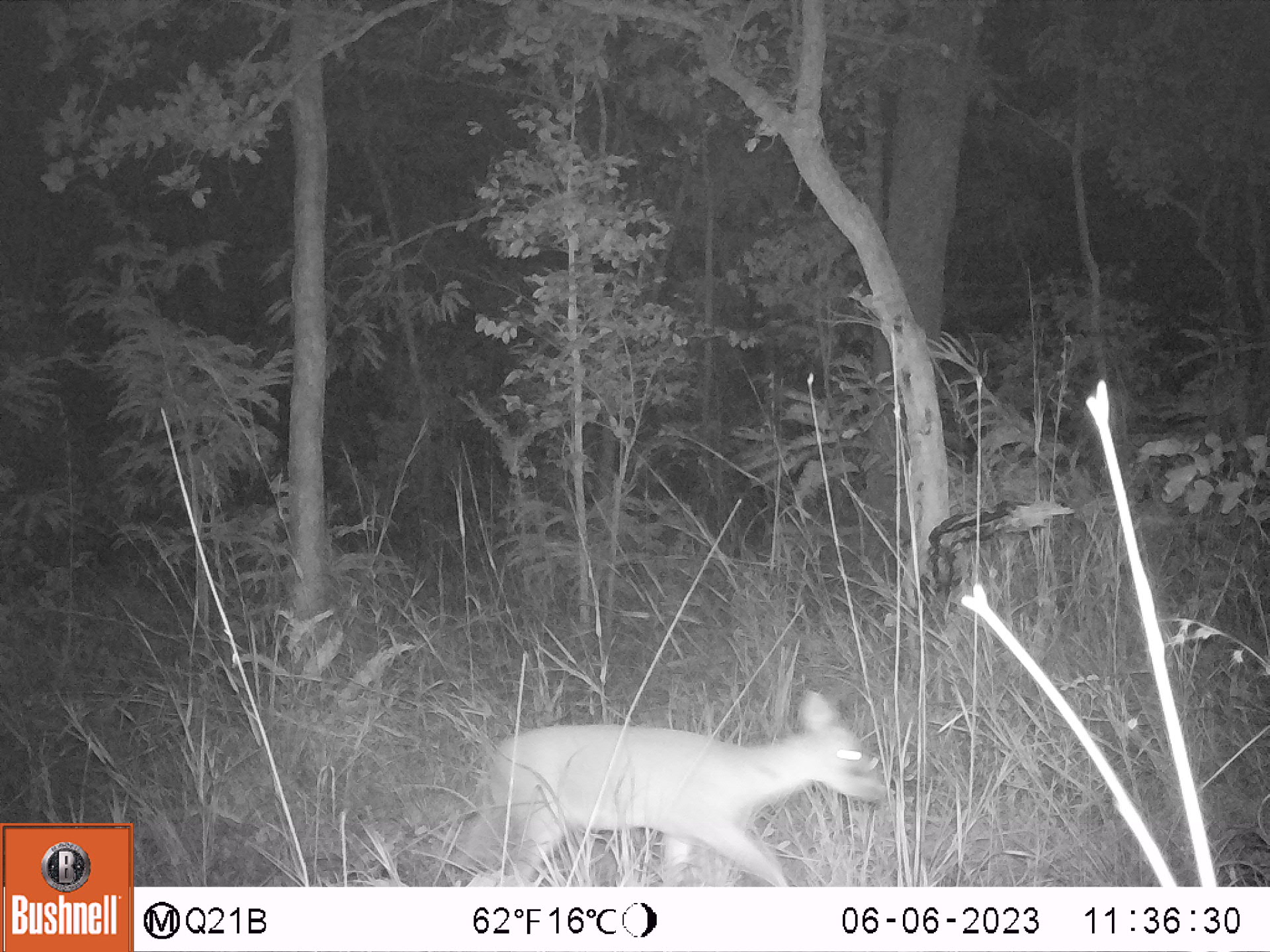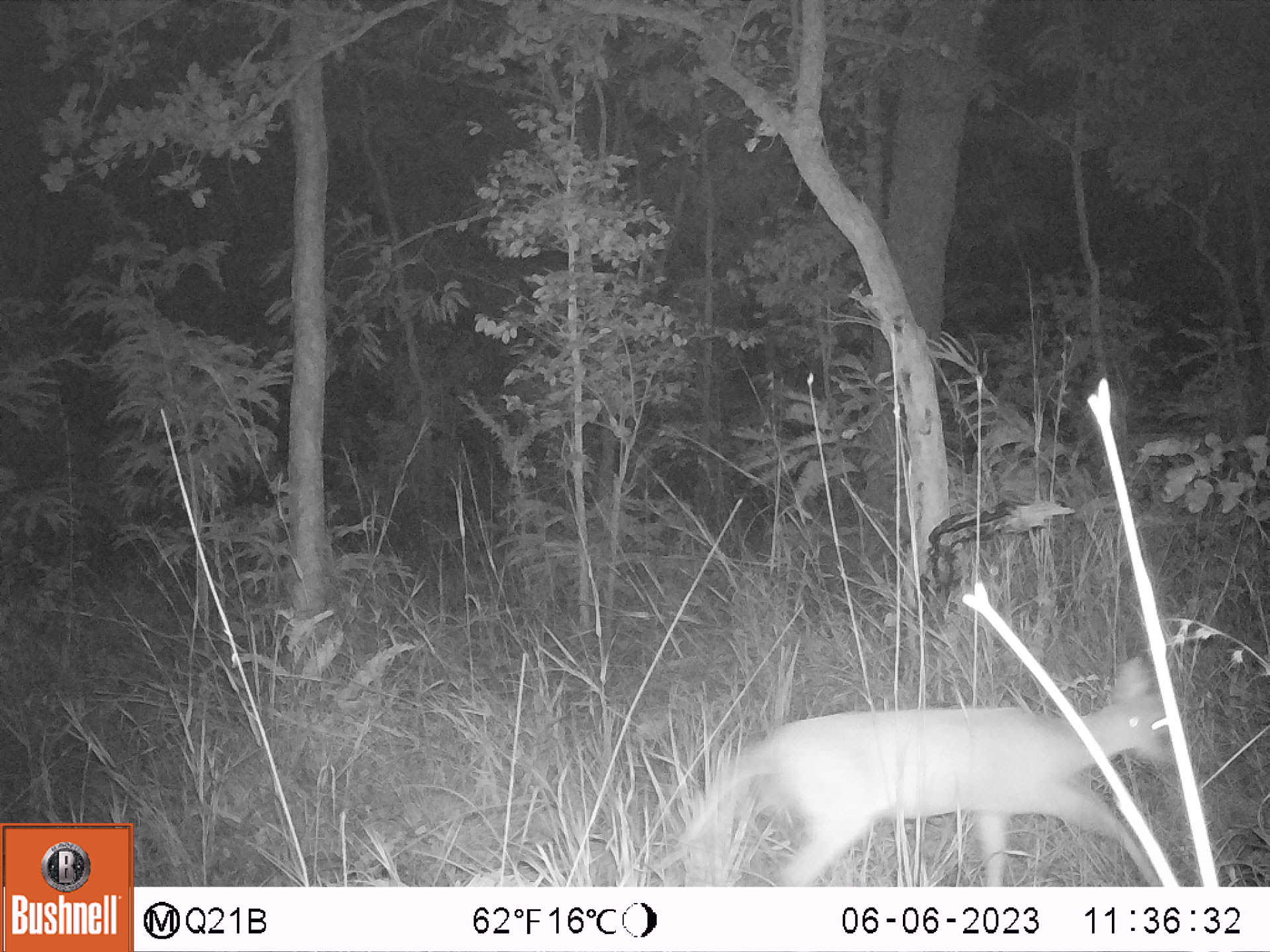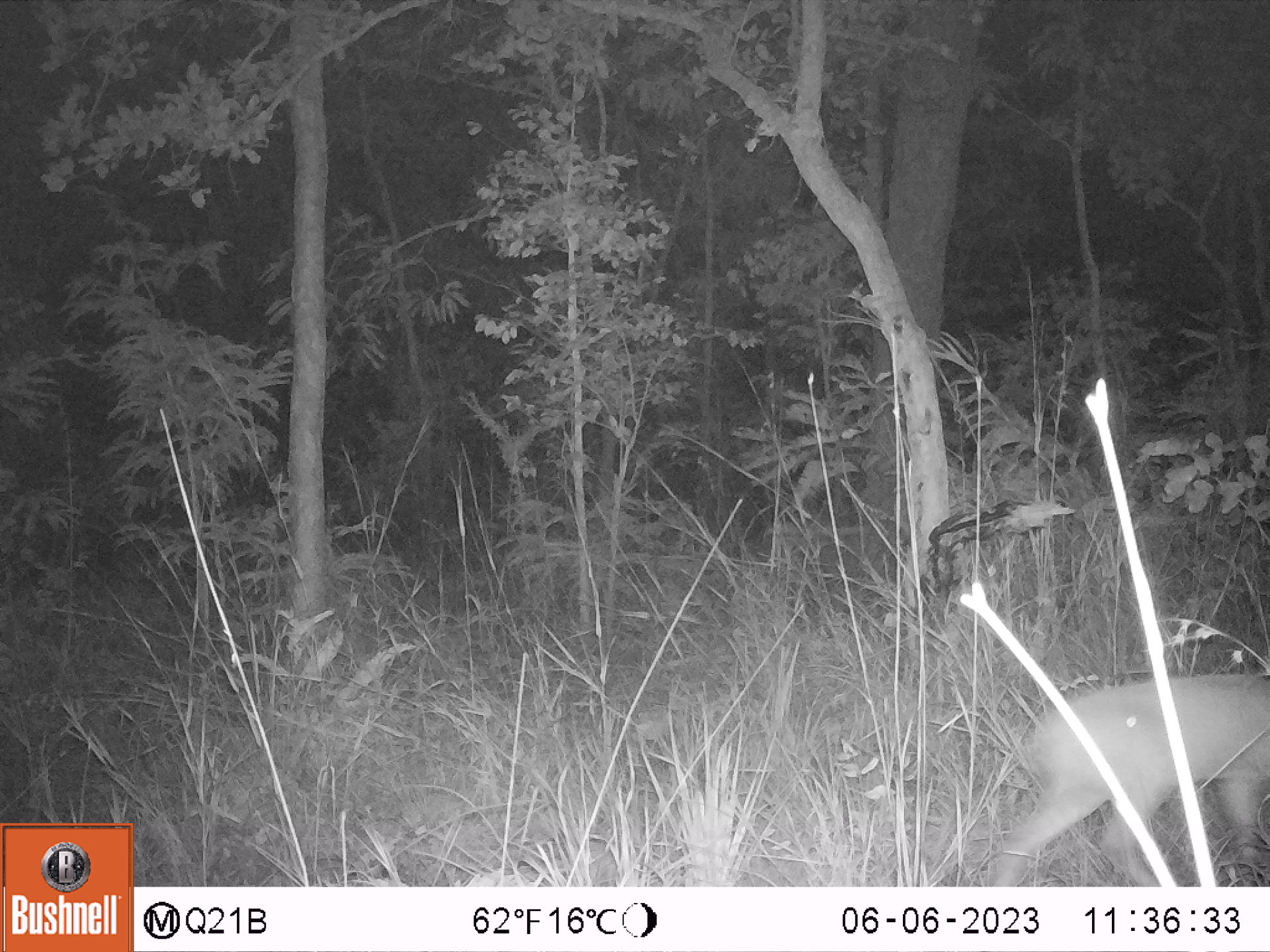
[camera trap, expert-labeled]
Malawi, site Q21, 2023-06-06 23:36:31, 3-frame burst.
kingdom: Animalia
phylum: Chordata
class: Mammalia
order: Artiodactyla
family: Bovidae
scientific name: Antilopinae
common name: small antelope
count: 1